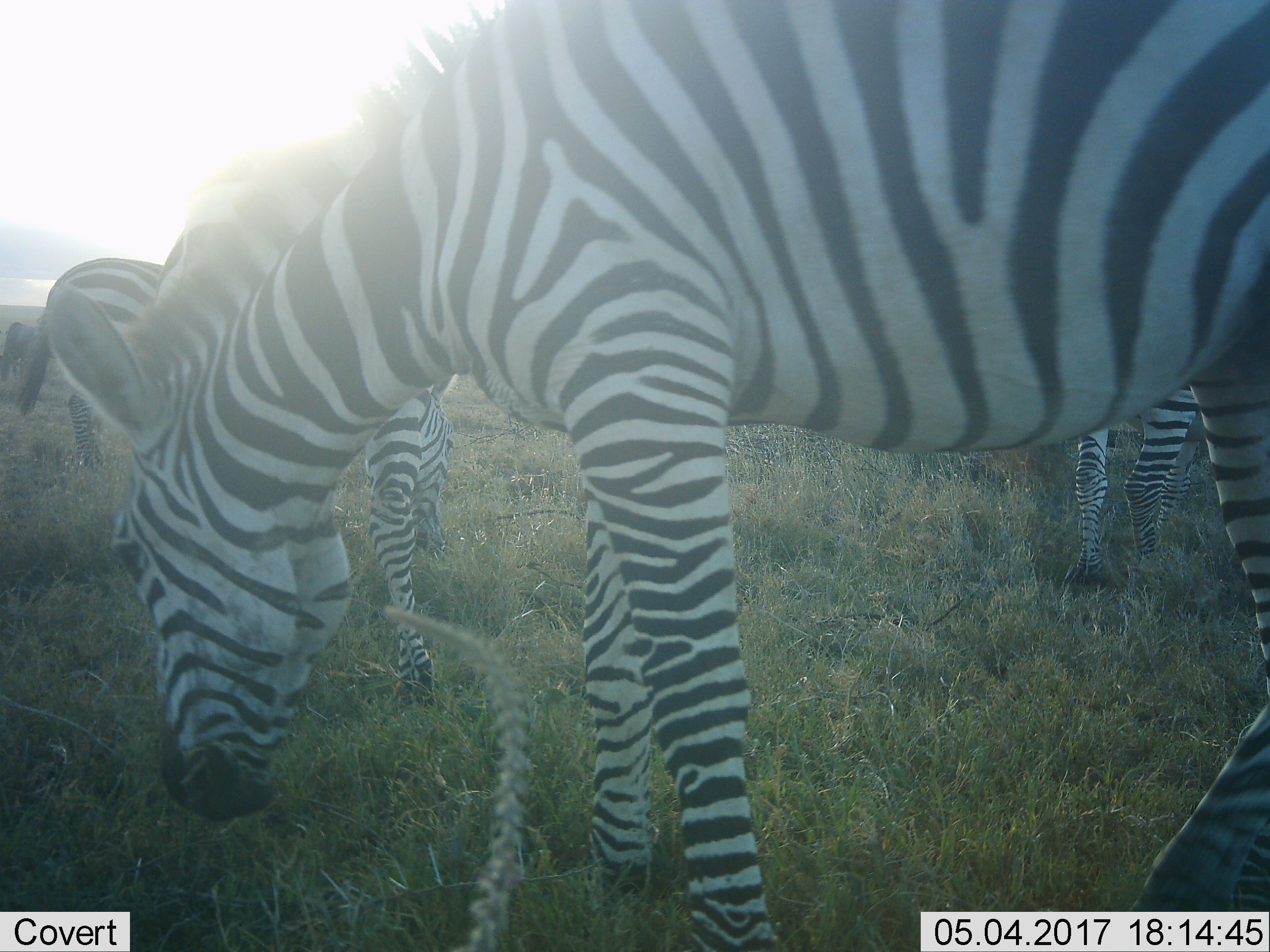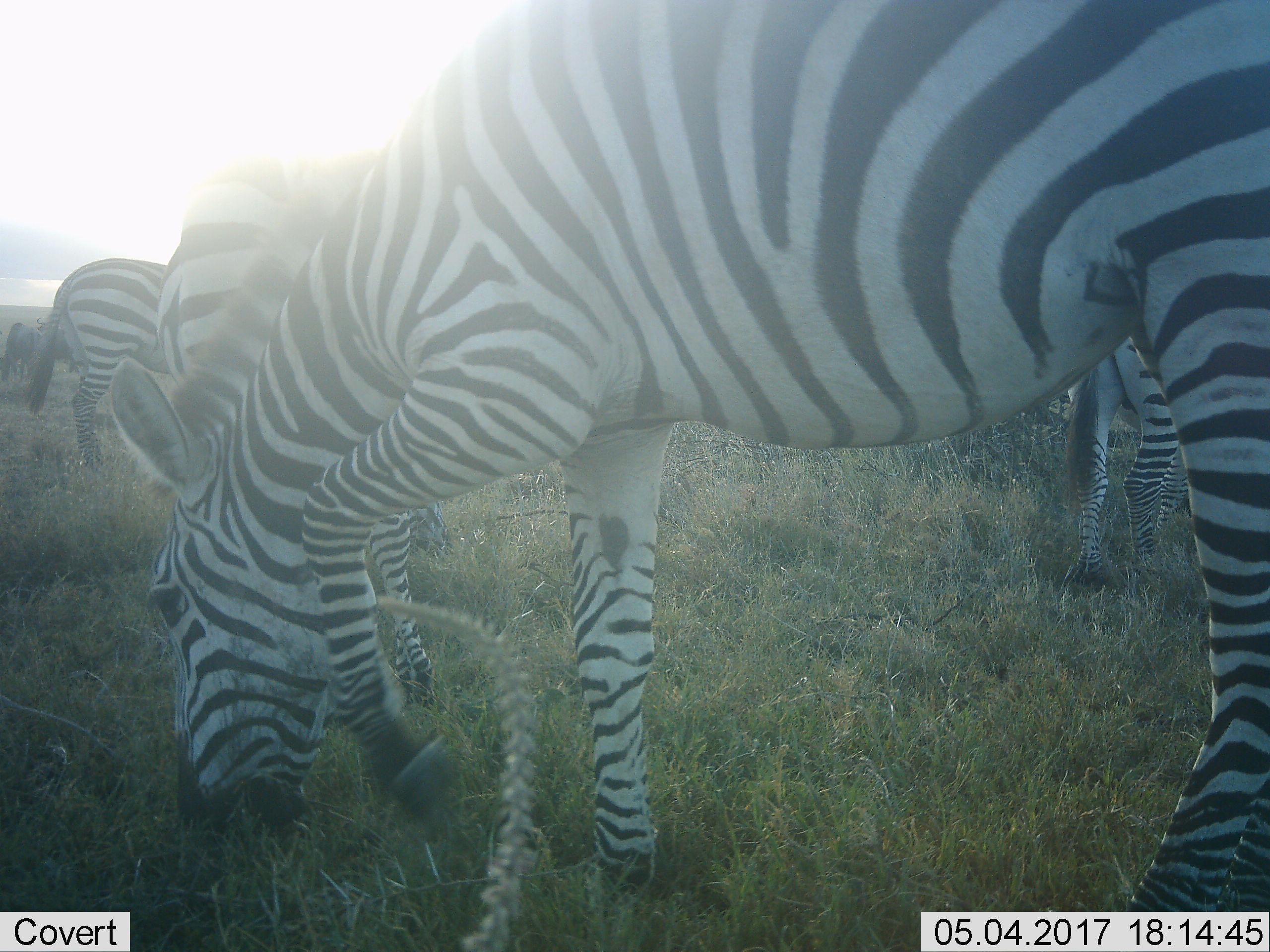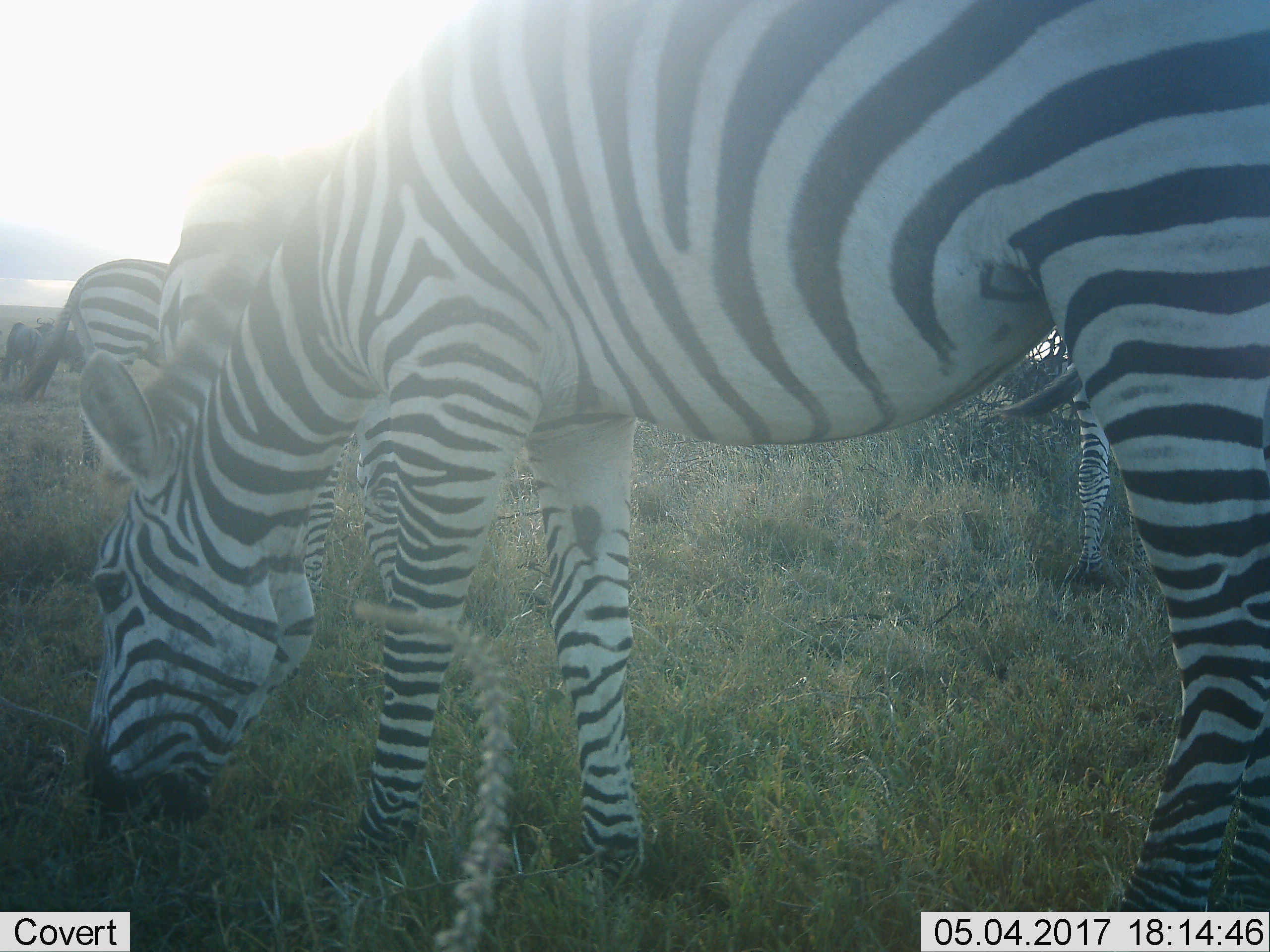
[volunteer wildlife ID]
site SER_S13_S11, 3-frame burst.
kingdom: Animalia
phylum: Chordata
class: Mammalia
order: Perissodactyla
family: Equidae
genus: Equus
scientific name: Equus quagga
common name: plains zebra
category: zebraplains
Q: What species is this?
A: Zebraplains (plains zebra) (Equus quagga).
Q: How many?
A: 4.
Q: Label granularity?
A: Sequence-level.